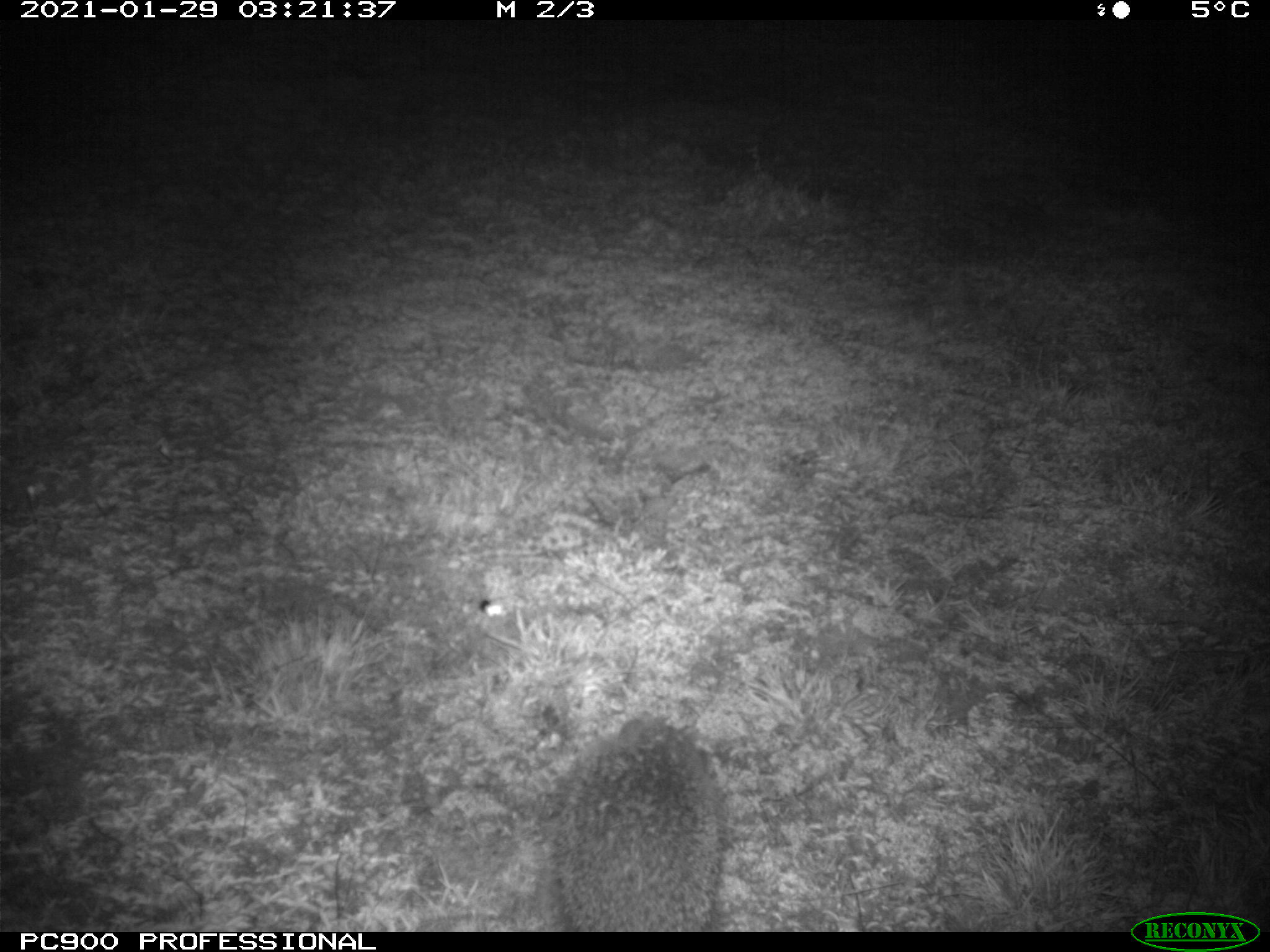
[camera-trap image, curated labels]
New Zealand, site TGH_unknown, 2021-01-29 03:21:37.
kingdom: Animalia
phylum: Chordata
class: Mammalia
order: Eulipotyphla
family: Erinaceidae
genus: Erinaceus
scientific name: Erinaceus europaeus europaeus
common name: european hedgehog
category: hedgehog